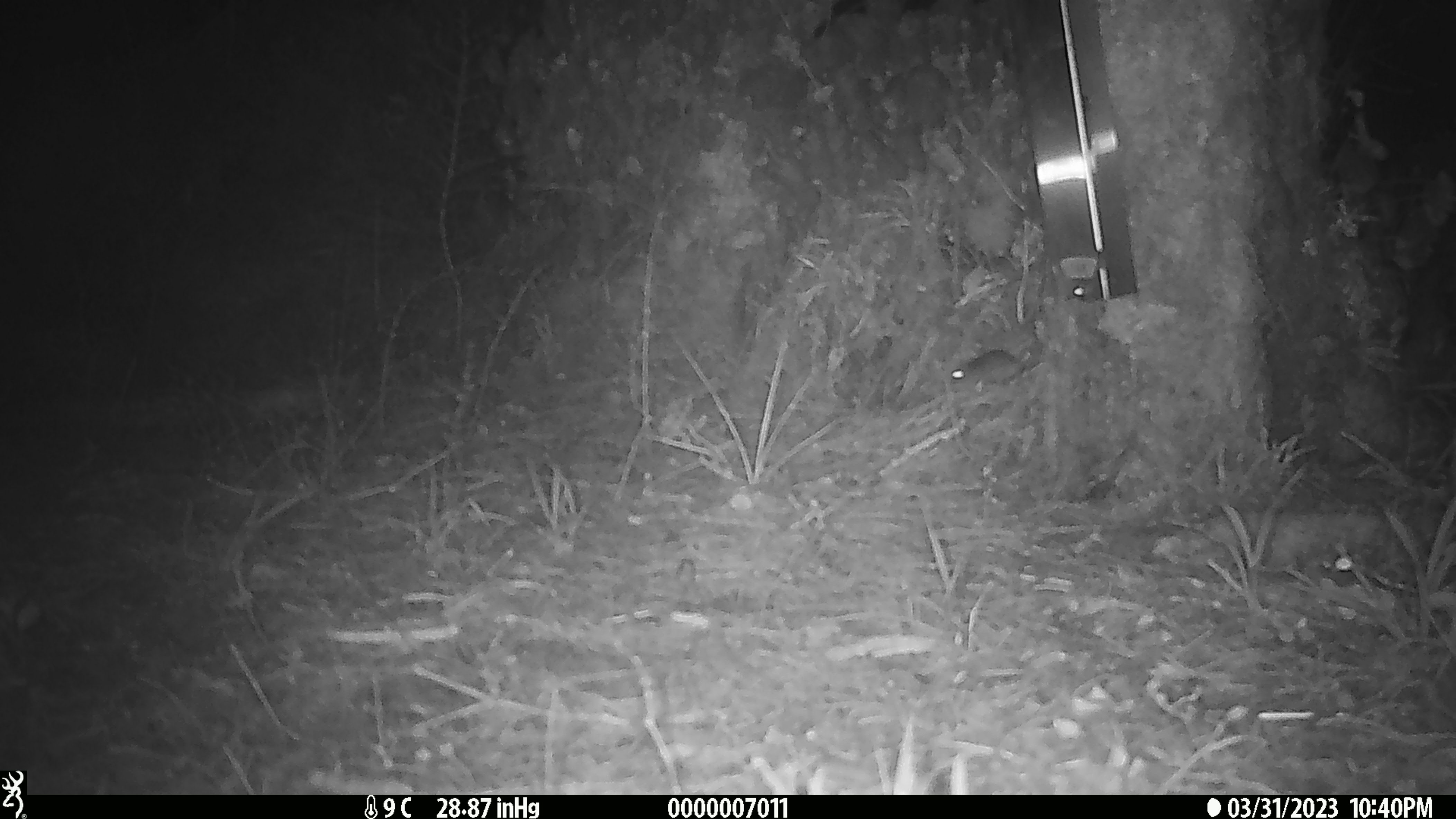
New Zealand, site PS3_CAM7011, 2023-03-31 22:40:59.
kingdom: Animalia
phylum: Chordata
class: Mammalia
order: Rodentia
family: Muridae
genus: Mus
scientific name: Mus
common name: mouse